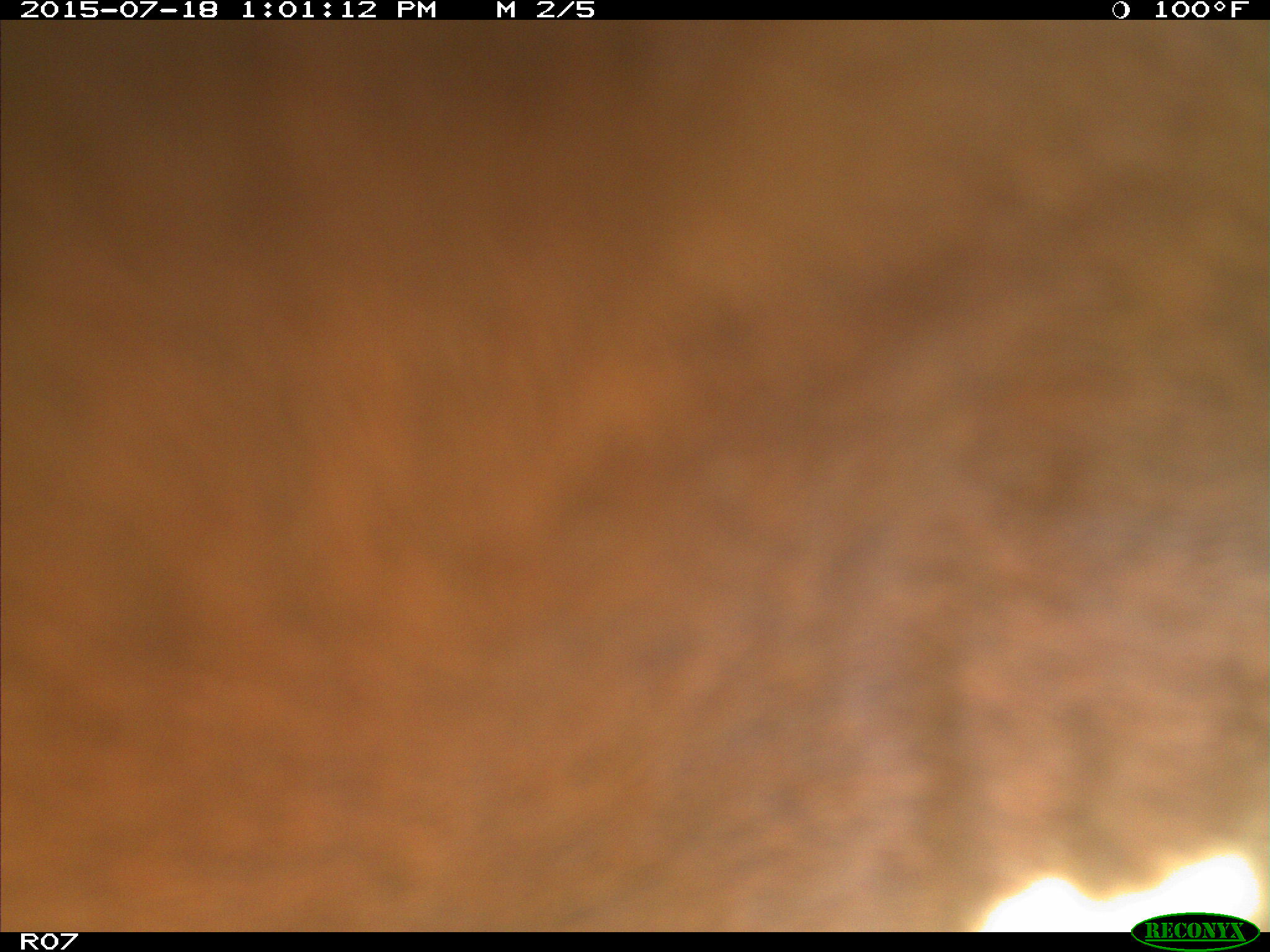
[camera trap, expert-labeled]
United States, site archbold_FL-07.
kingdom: Animalia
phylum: Chordata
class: Mammalia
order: Artiodactyla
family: Bovidae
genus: Bos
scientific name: Bos taurus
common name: domestic cow